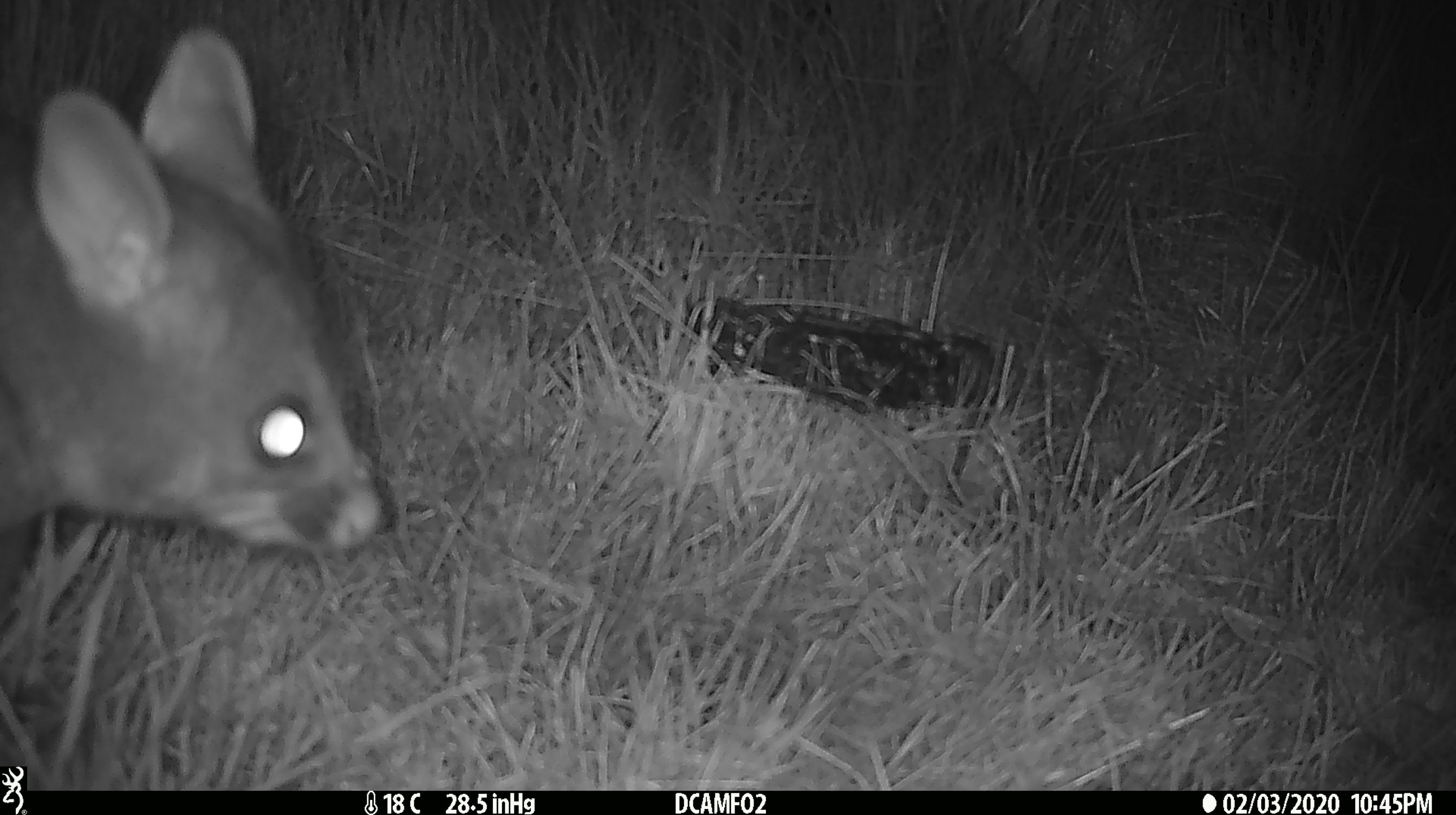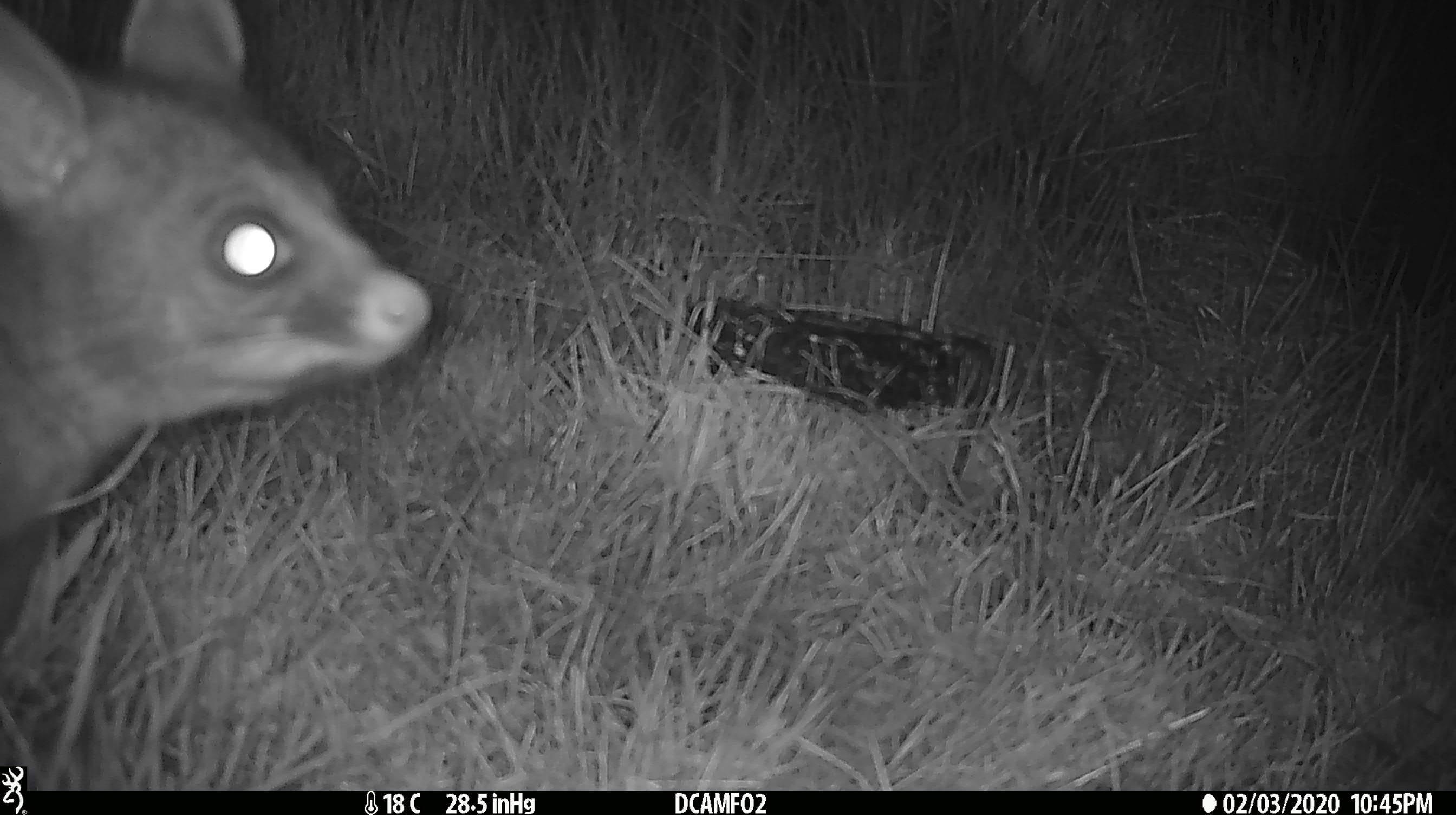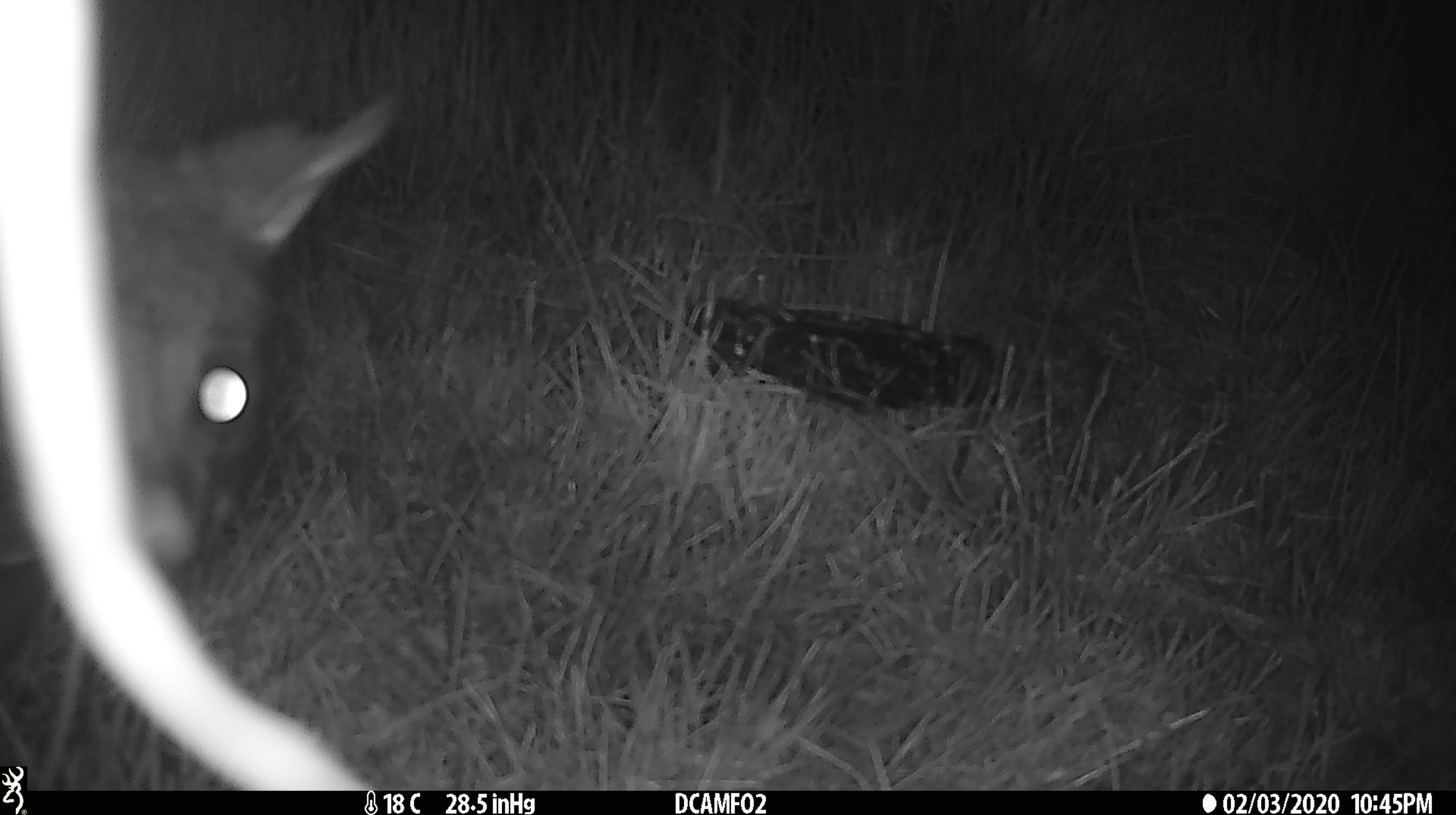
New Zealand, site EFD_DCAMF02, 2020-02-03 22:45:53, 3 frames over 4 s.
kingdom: Animalia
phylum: Chordata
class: Mammalia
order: Diprotodontia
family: Phalangeridae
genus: Trichosurus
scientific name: Trichosurus vulpecula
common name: common brushtail possum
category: possum